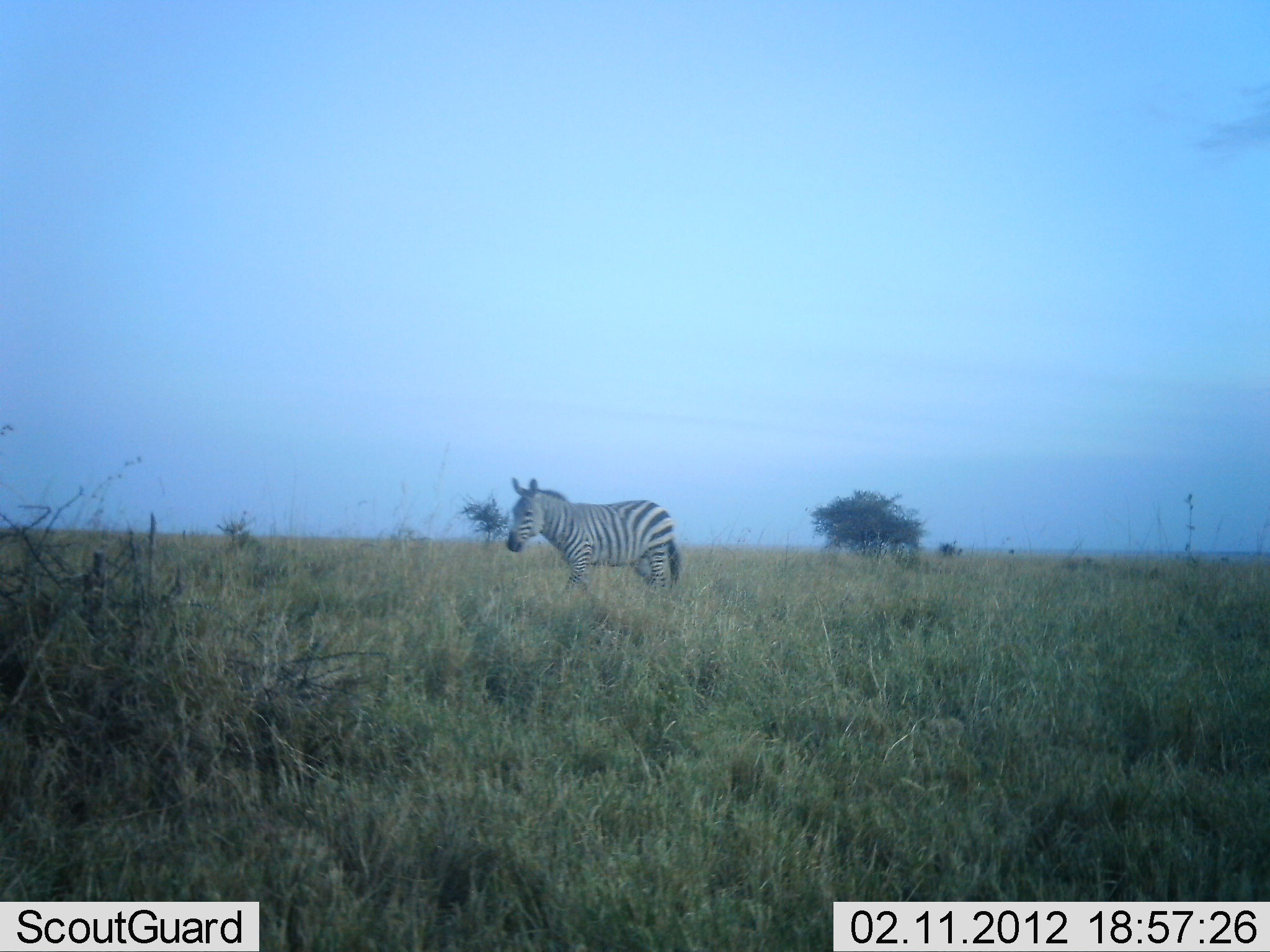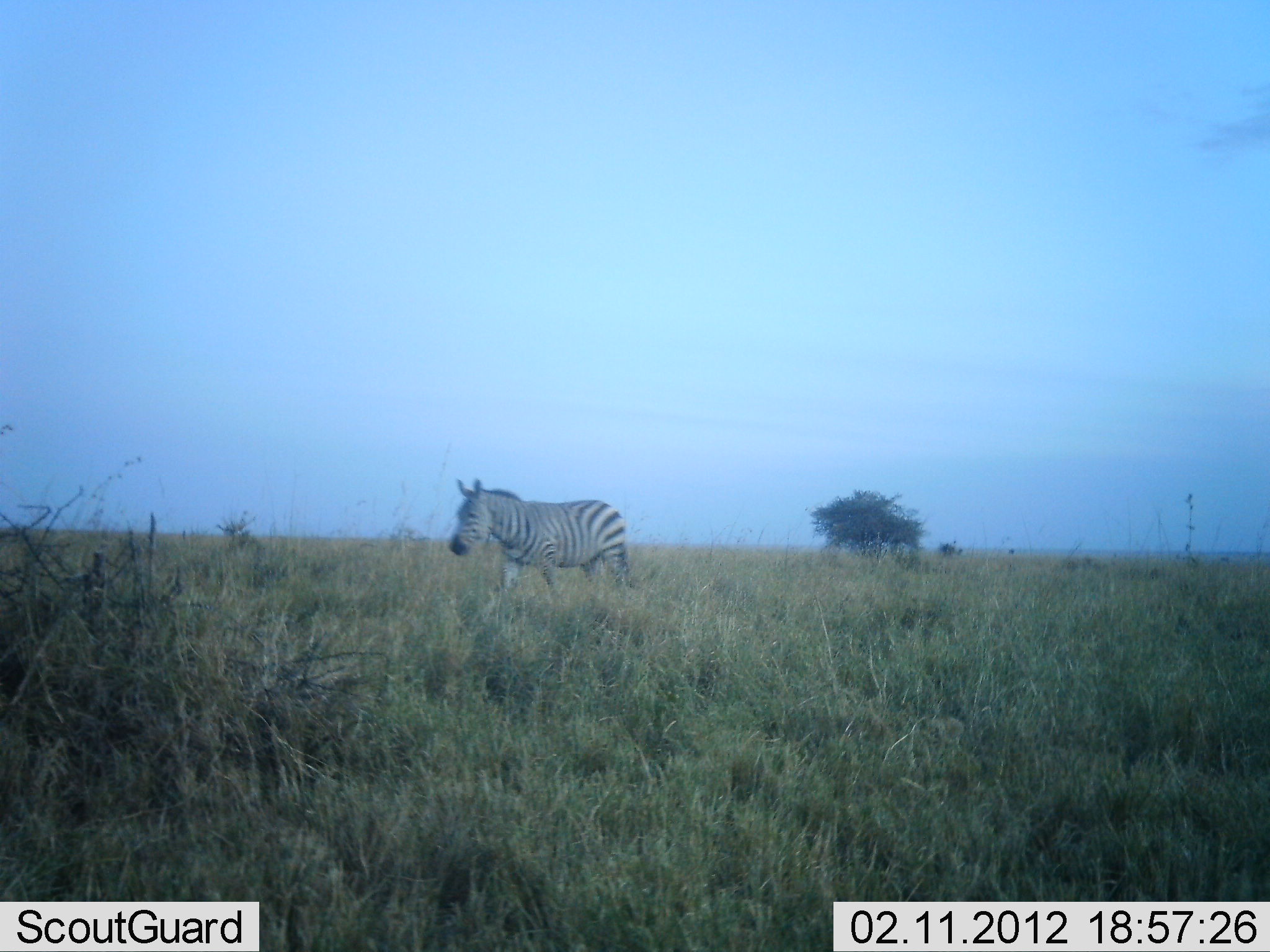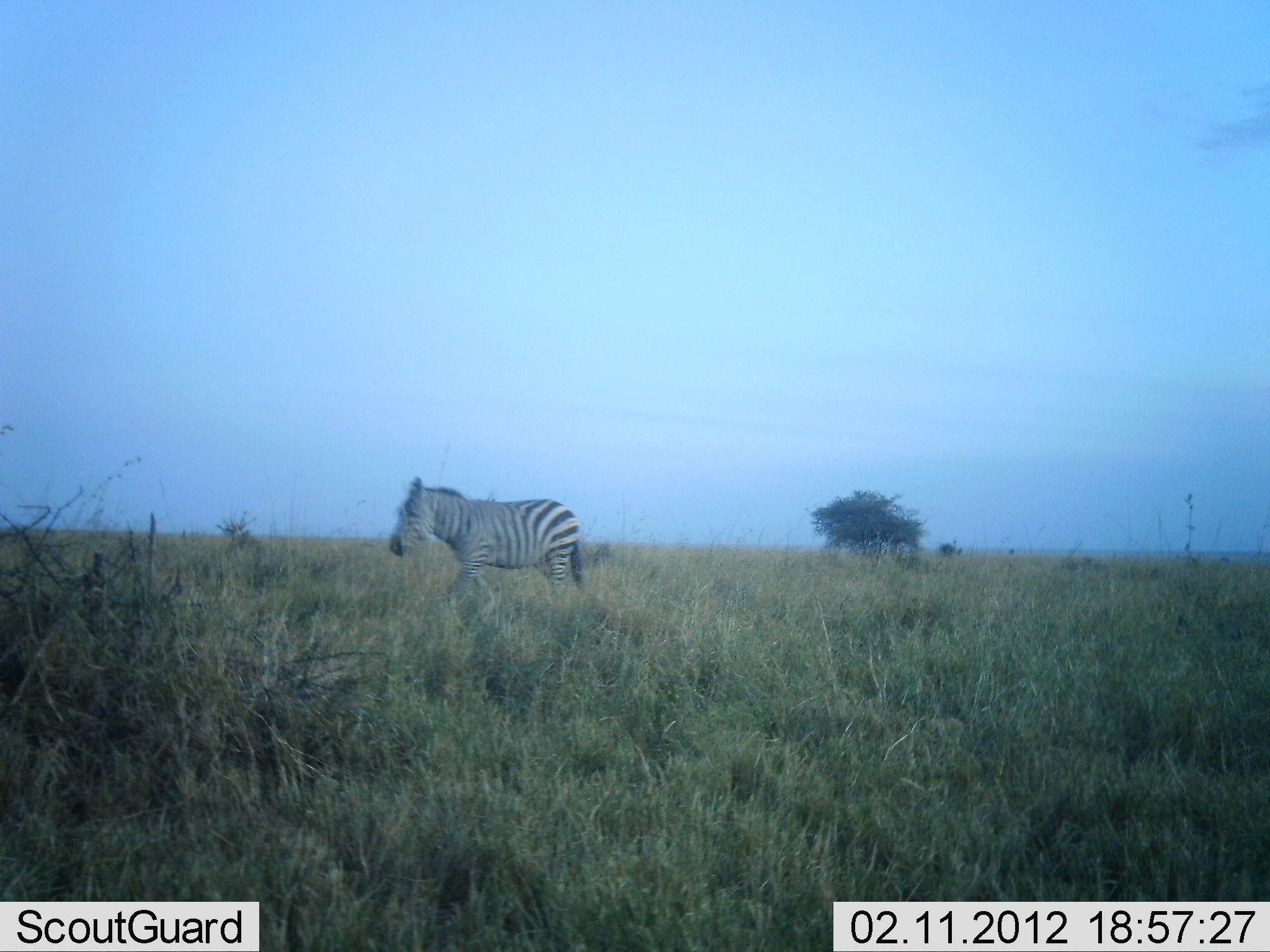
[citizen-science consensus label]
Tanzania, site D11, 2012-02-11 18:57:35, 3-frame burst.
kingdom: Animalia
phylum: Chordata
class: Mammalia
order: Perissodactyla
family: Equidae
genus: Equus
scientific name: Equus quagga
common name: plains zebra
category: zebra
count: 1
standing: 6%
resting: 0%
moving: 94%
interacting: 0%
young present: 0%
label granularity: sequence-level